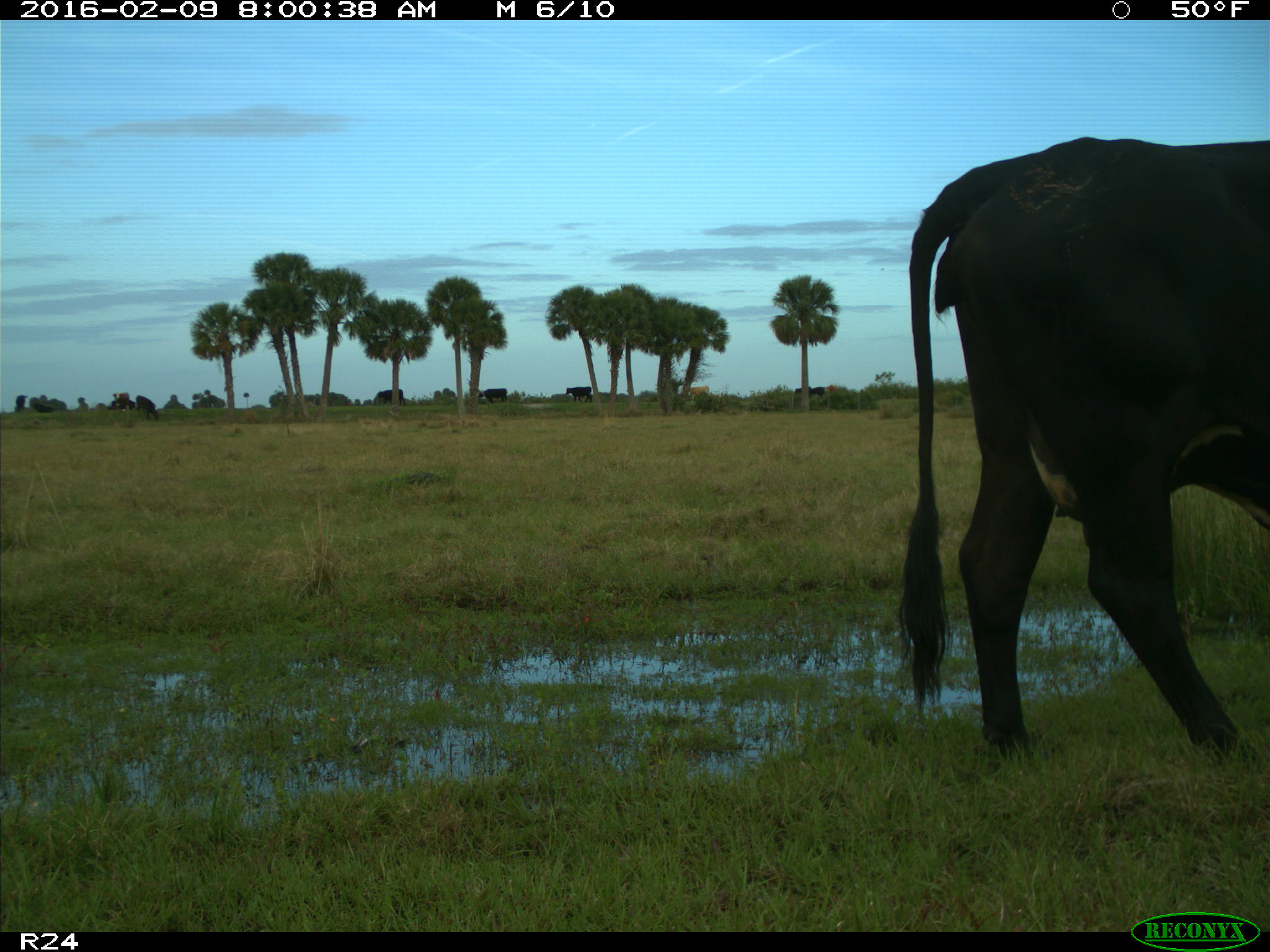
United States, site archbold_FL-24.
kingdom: Animalia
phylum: Chordata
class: Mammalia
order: Artiodactyla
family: Bovidae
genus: Bos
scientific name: Bos taurus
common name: domestic cow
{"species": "Bos taurus (domestic cow)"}